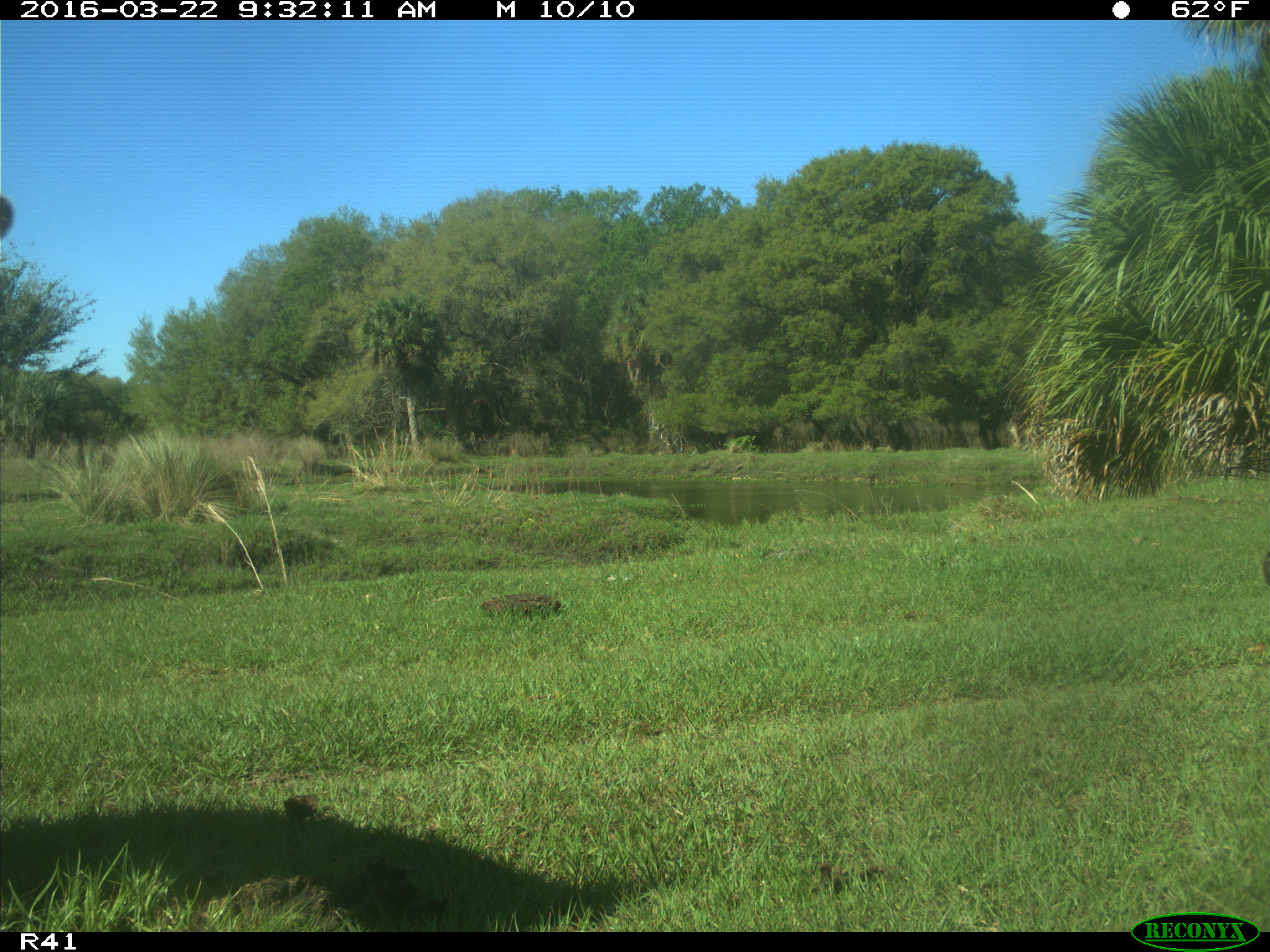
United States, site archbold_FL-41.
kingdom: Animalia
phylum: Chordata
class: Mammalia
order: Artiodactyla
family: Bovidae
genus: Bos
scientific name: Bos taurus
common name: domestic cow